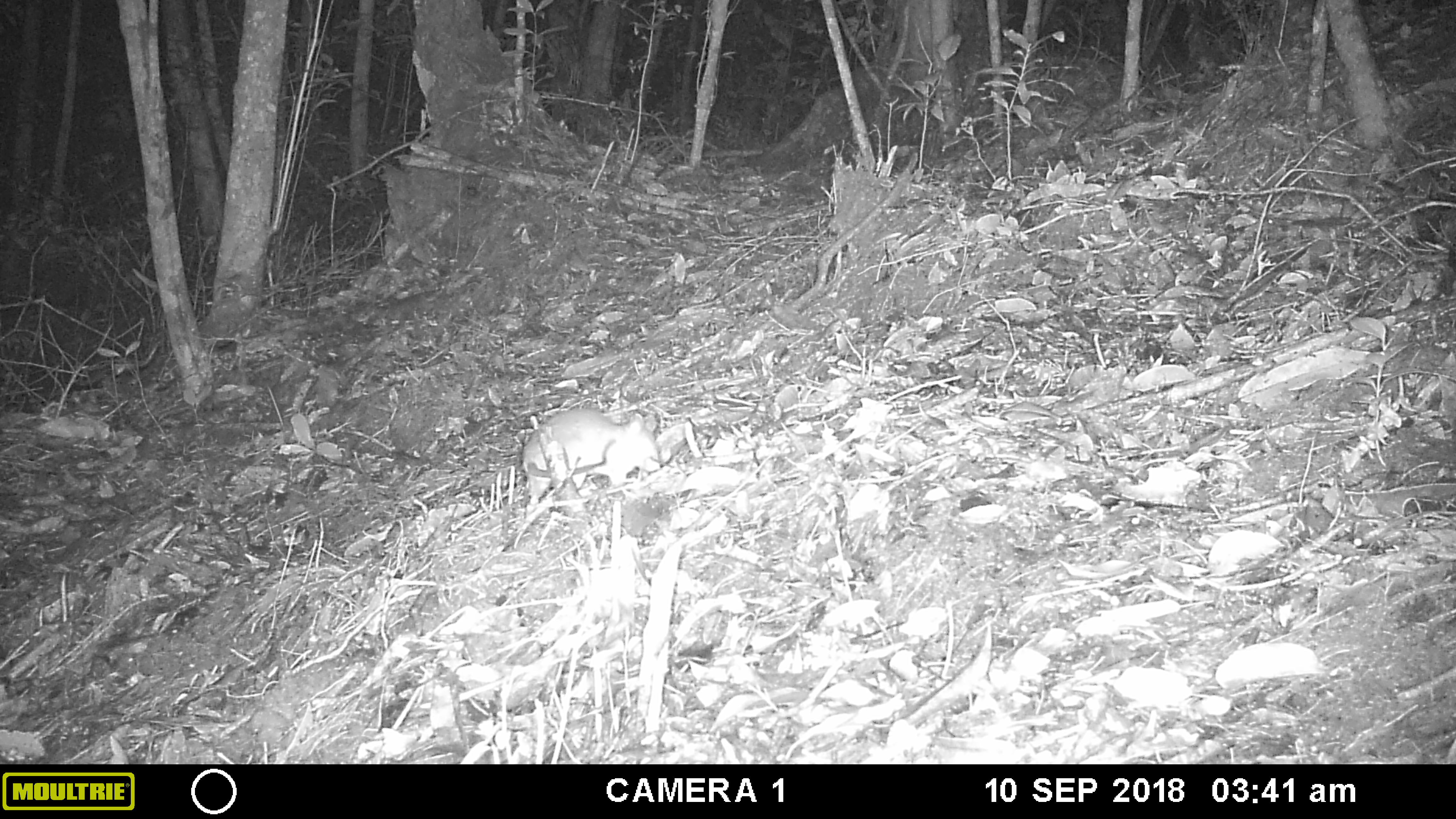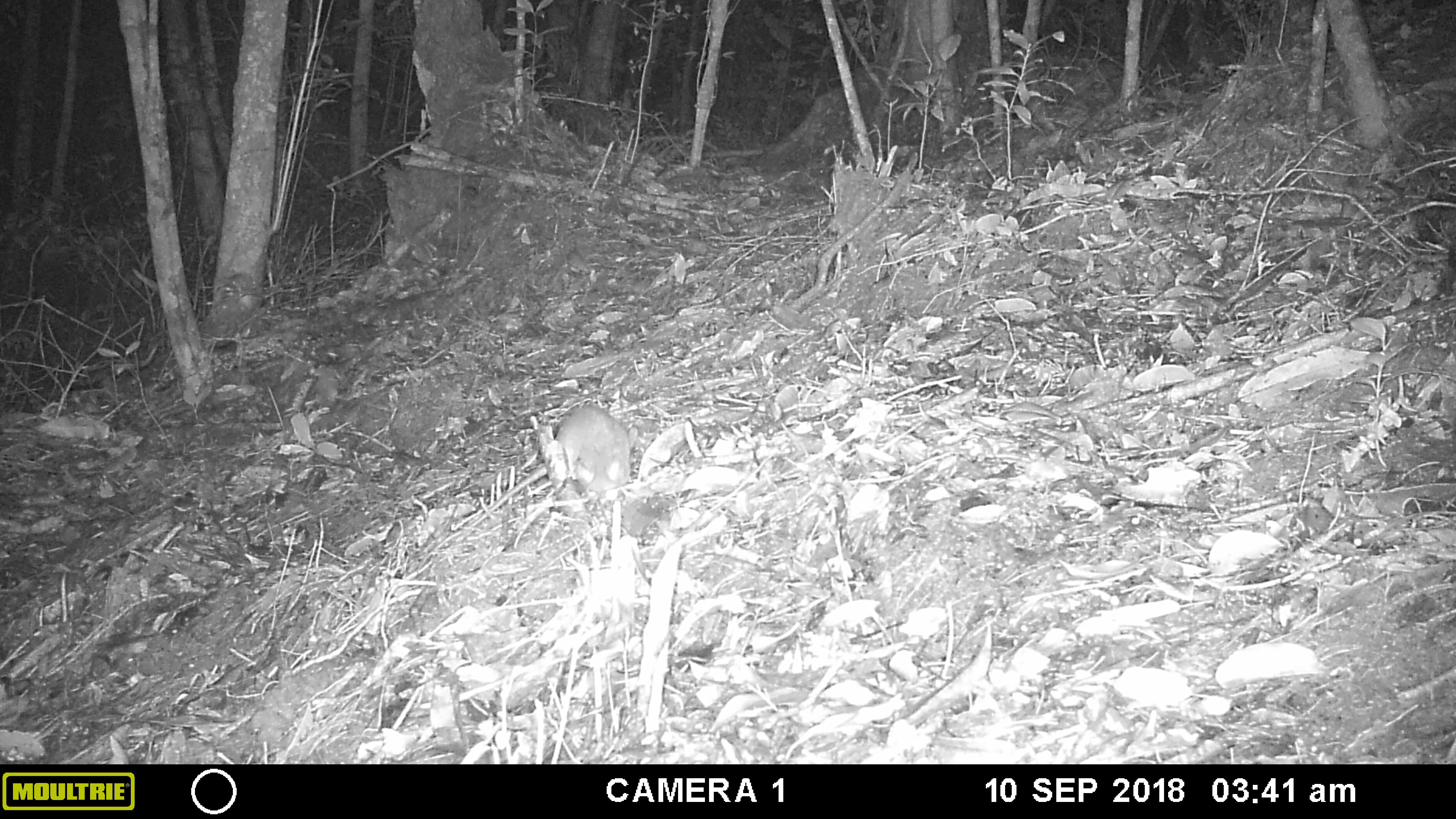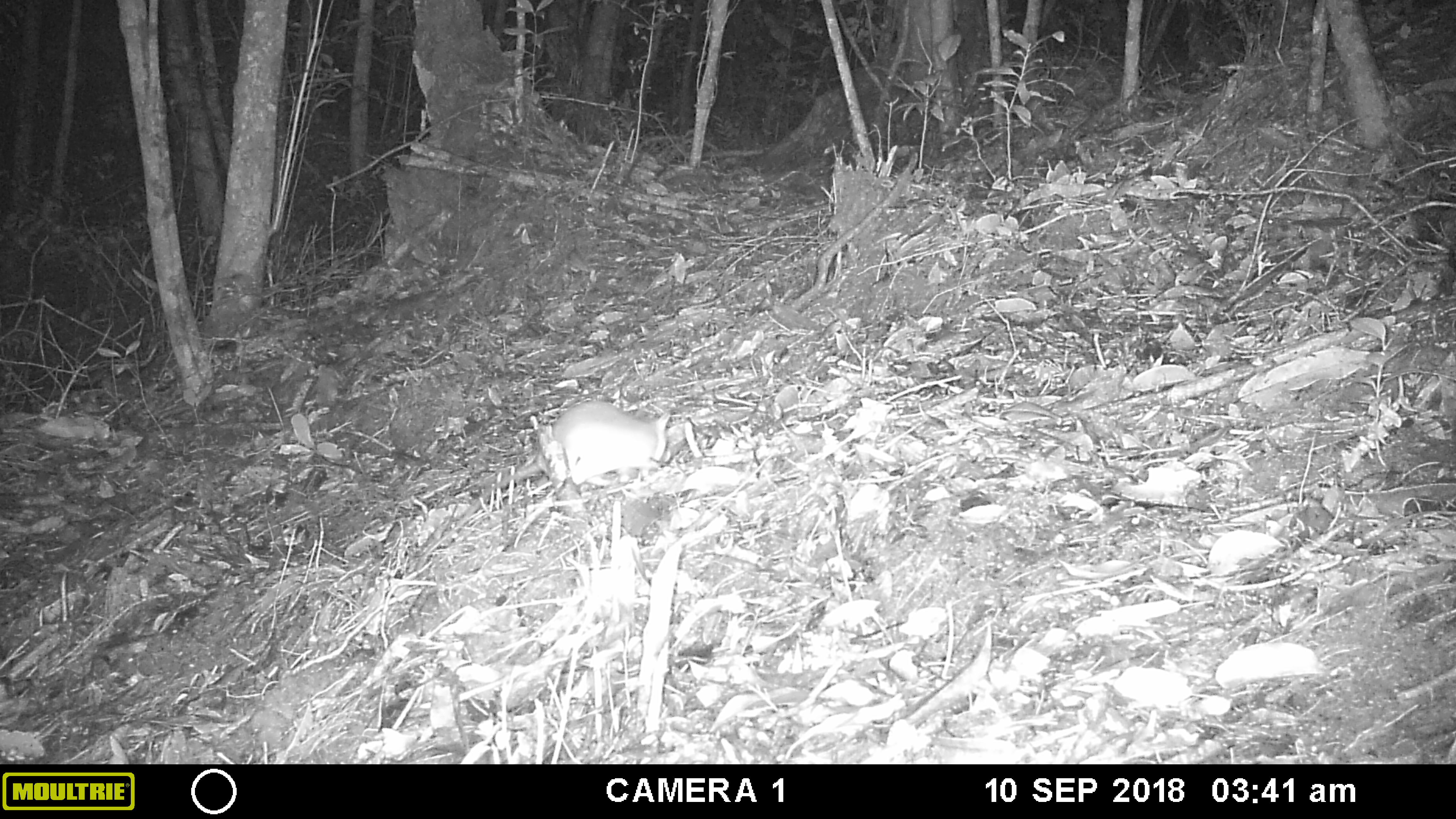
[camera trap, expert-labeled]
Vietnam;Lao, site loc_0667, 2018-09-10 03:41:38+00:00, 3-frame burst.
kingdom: Animalia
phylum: Chordata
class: Mammalia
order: Rodentia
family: Muridae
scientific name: Muridae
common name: old-world mice and rats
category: unidentified murid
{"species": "unidentified murid (old-world mice and rats) (Muridae)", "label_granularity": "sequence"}